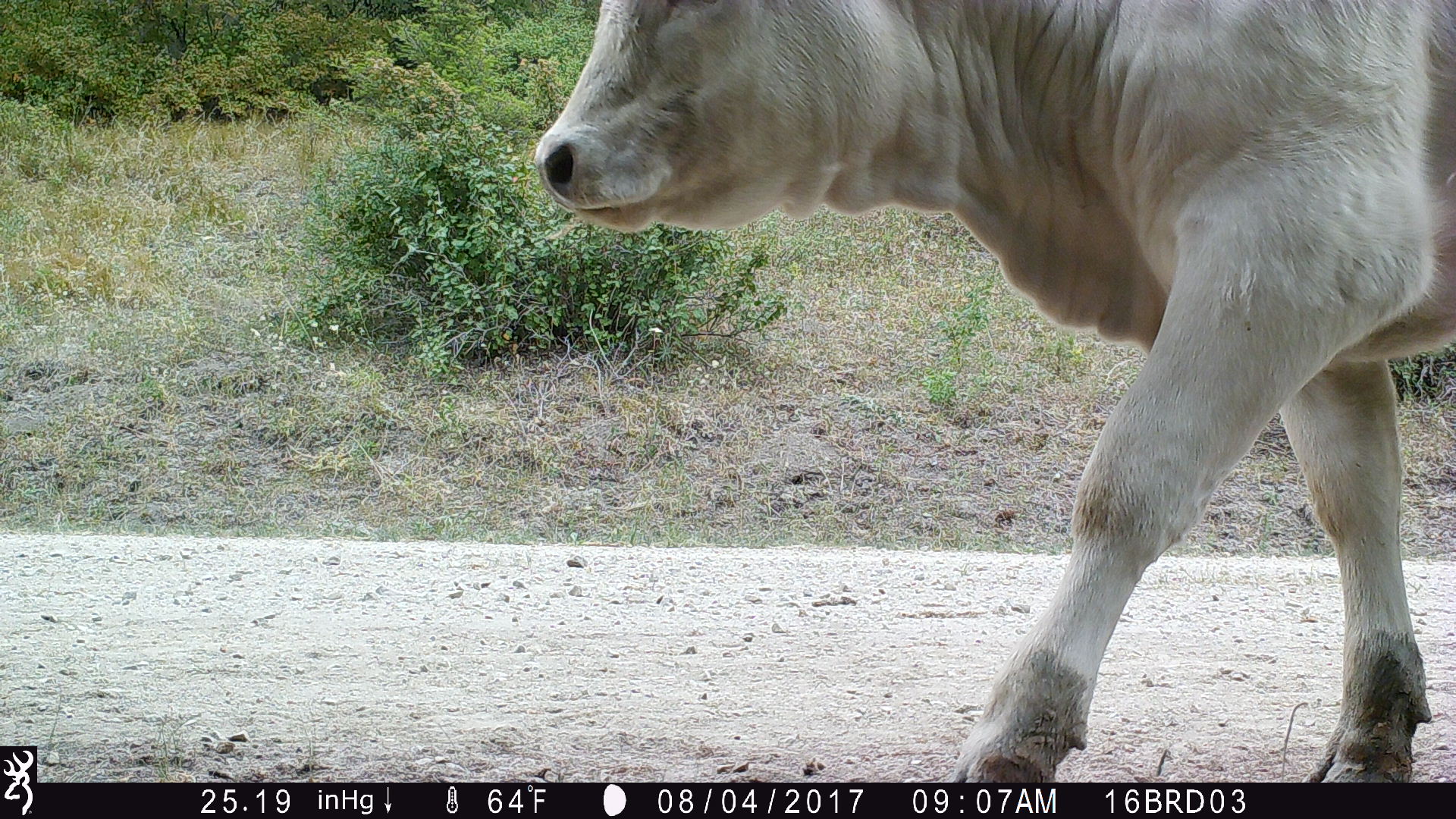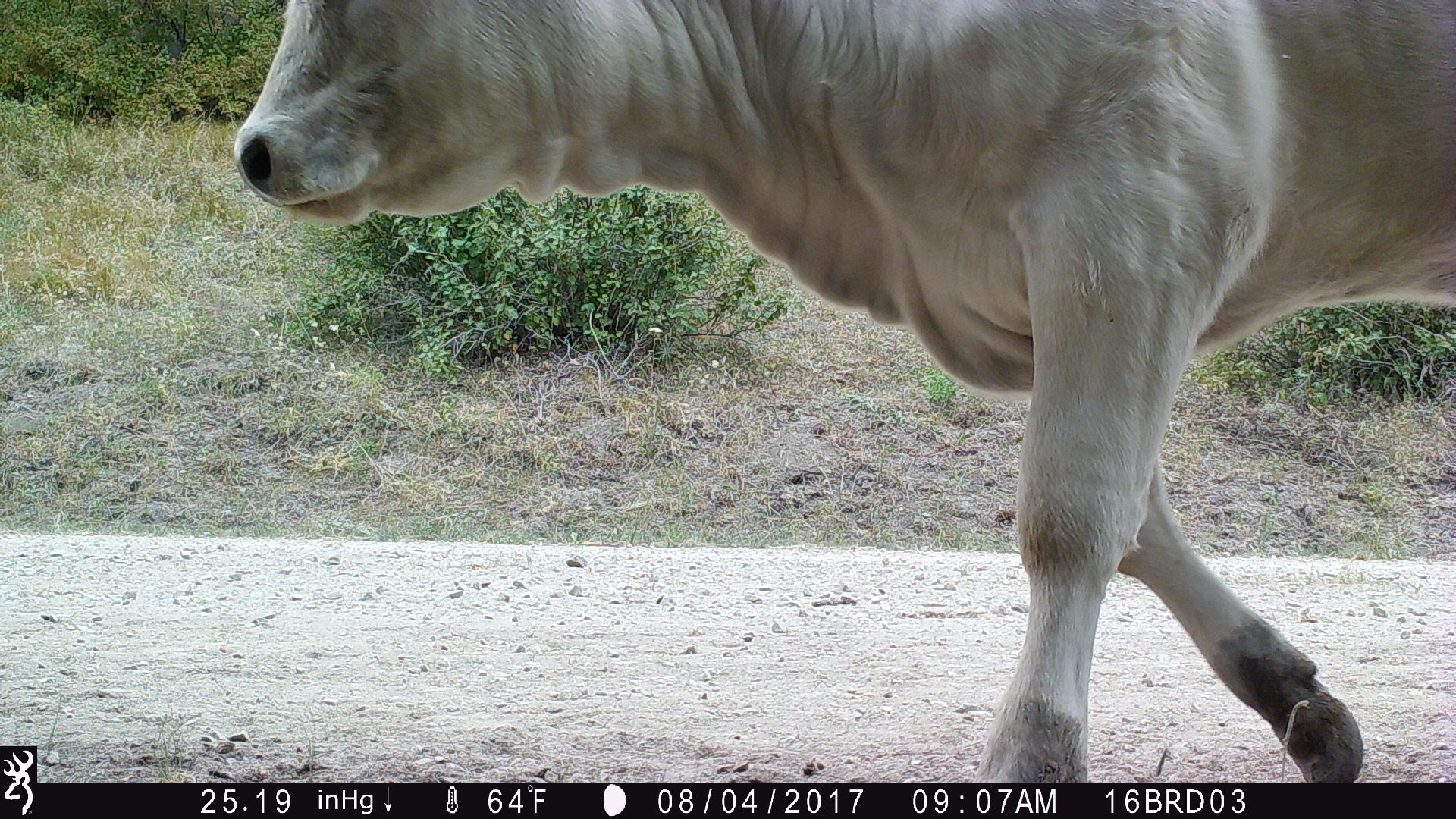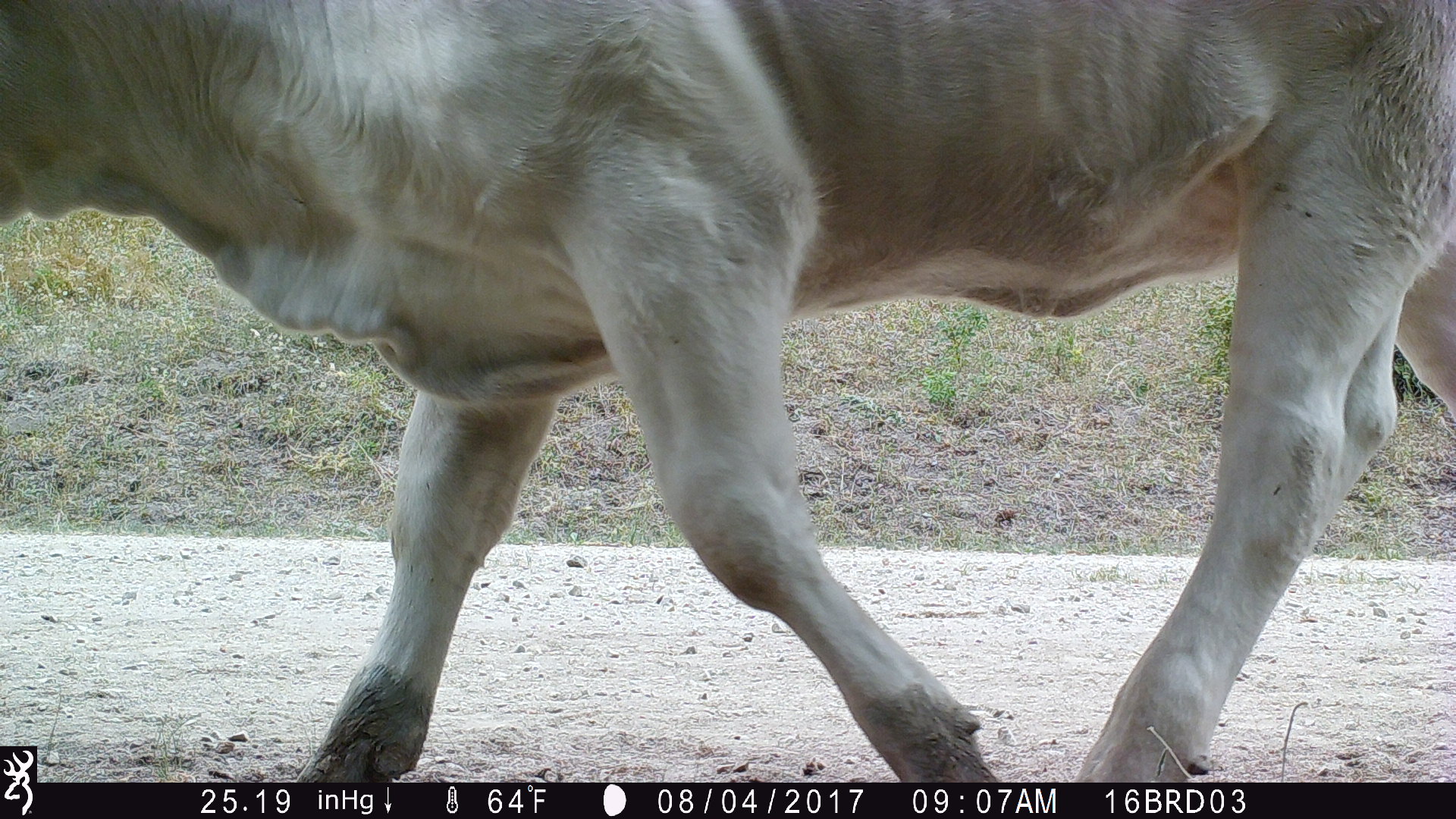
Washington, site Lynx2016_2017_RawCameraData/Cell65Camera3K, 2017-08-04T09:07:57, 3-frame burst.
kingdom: Animalia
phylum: Chordata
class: Mammalia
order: Artiodactyla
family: Bovidae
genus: Bos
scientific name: Bos taurus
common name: domestic cattle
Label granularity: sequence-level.